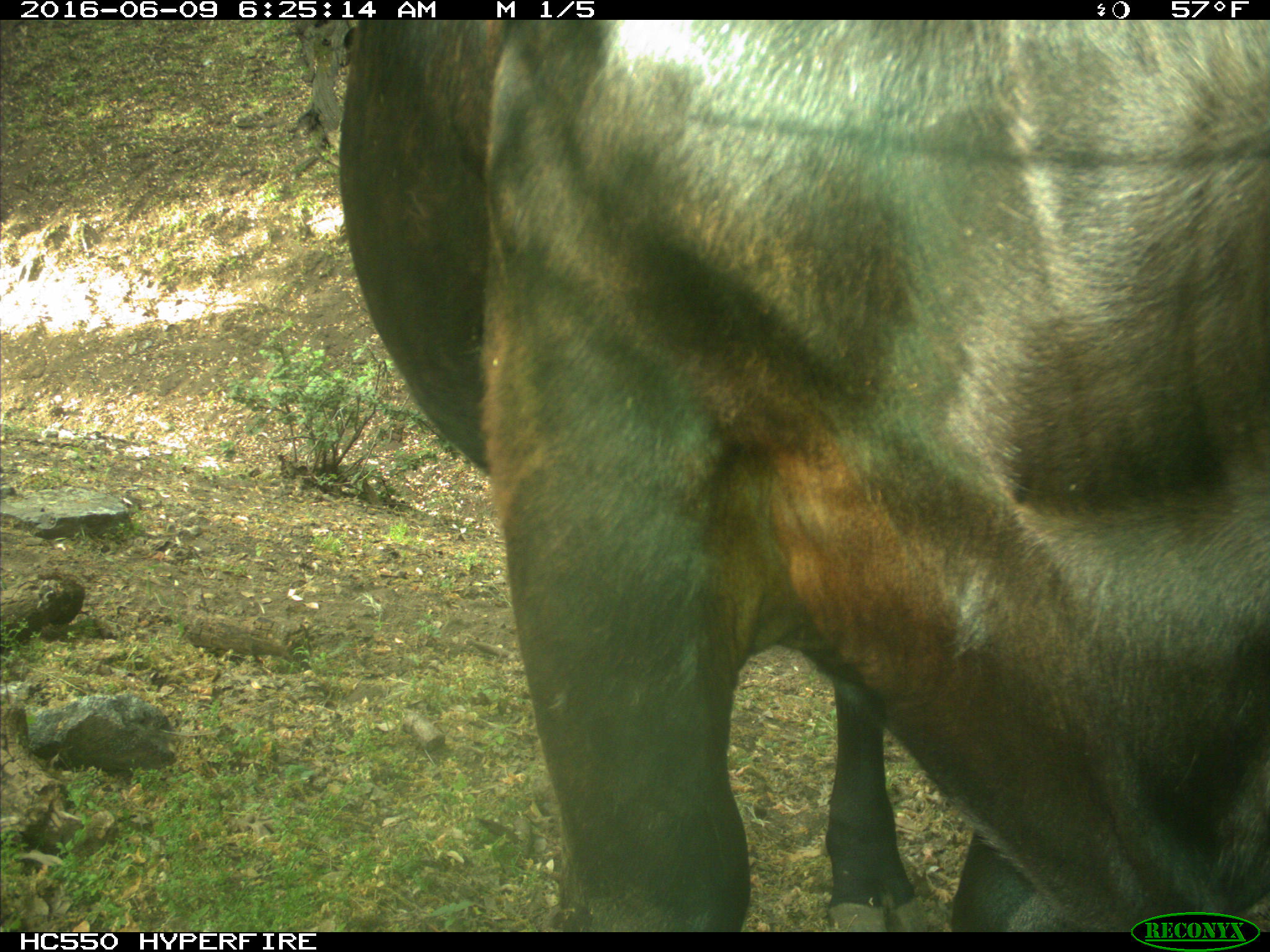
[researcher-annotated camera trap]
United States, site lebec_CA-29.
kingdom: Animalia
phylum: Chordata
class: Mammalia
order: Artiodactyla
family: Bovidae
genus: Bos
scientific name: Bos taurus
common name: domestic cow